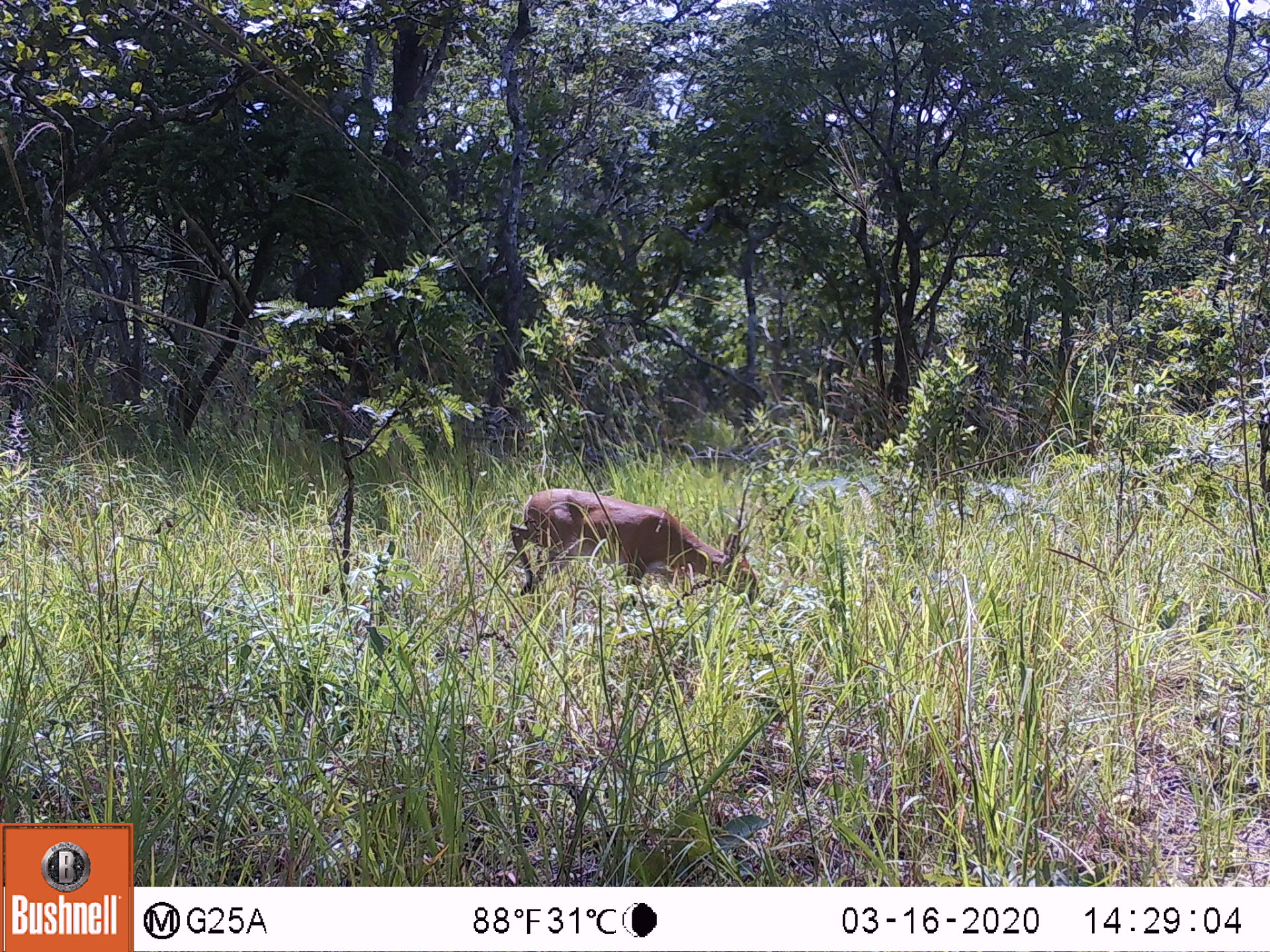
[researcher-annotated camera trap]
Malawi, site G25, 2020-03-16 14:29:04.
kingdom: Animalia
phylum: Chordata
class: Mammalia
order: Artiodactyla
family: Bovidae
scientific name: Antilopinae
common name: small antelope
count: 1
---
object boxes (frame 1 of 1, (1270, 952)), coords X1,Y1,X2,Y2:
small antelope: 506,486,766,619